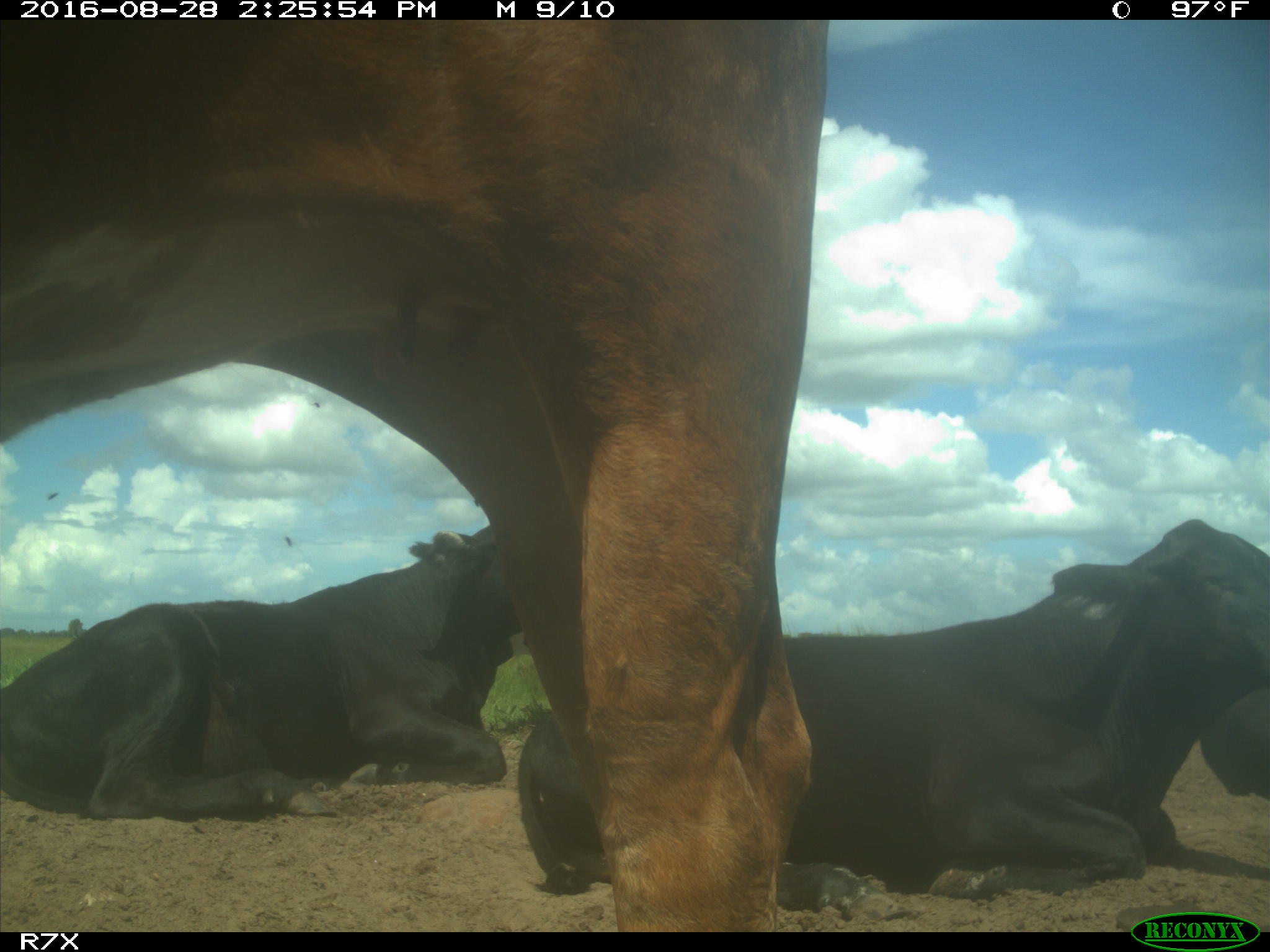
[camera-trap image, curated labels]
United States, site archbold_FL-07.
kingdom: Animalia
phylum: Chordata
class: Mammalia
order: Artiodactyla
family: Bovidae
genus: Bos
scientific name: Bos taurus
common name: domestic cow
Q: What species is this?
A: Bos taurus (domestic cow).